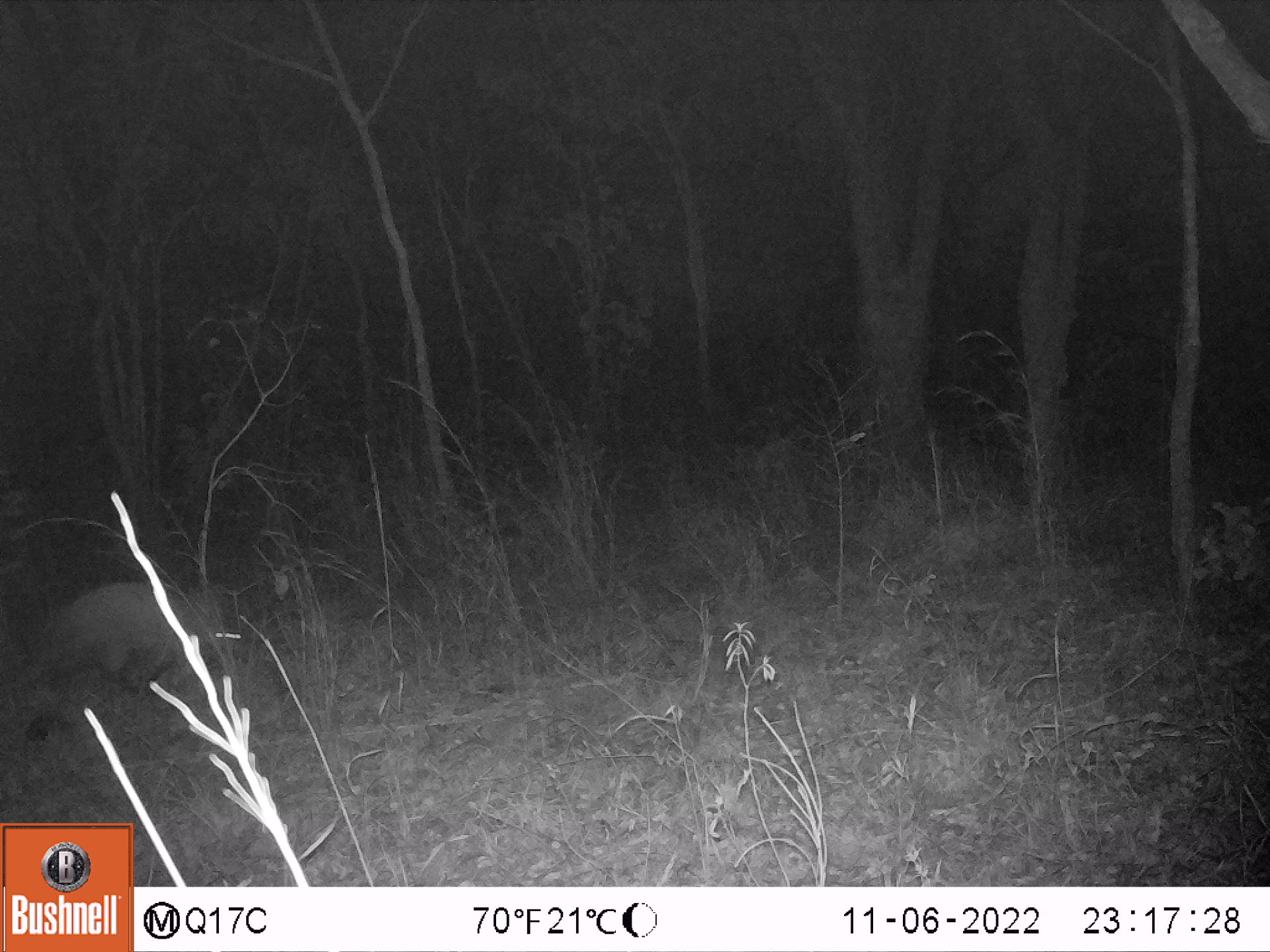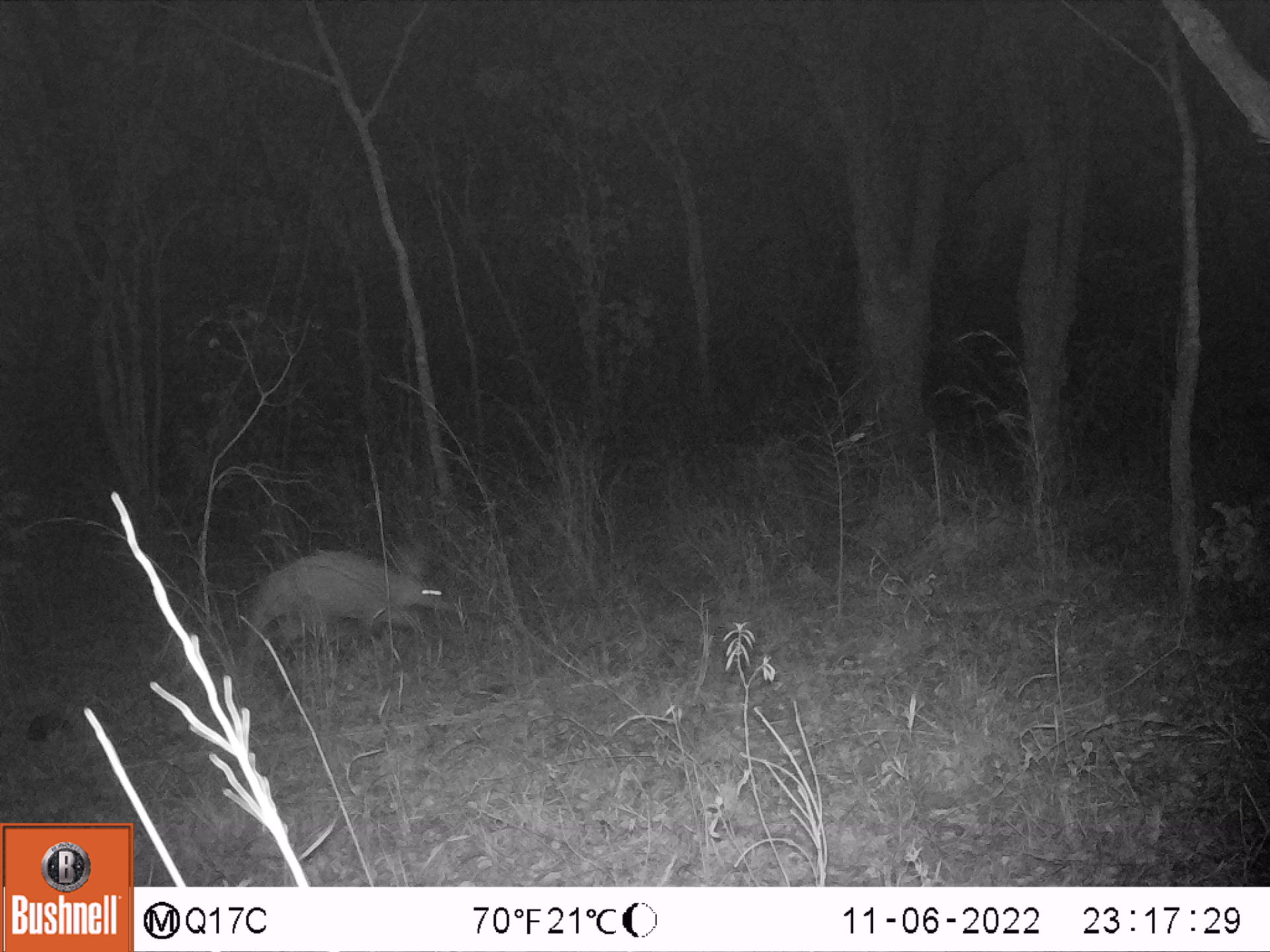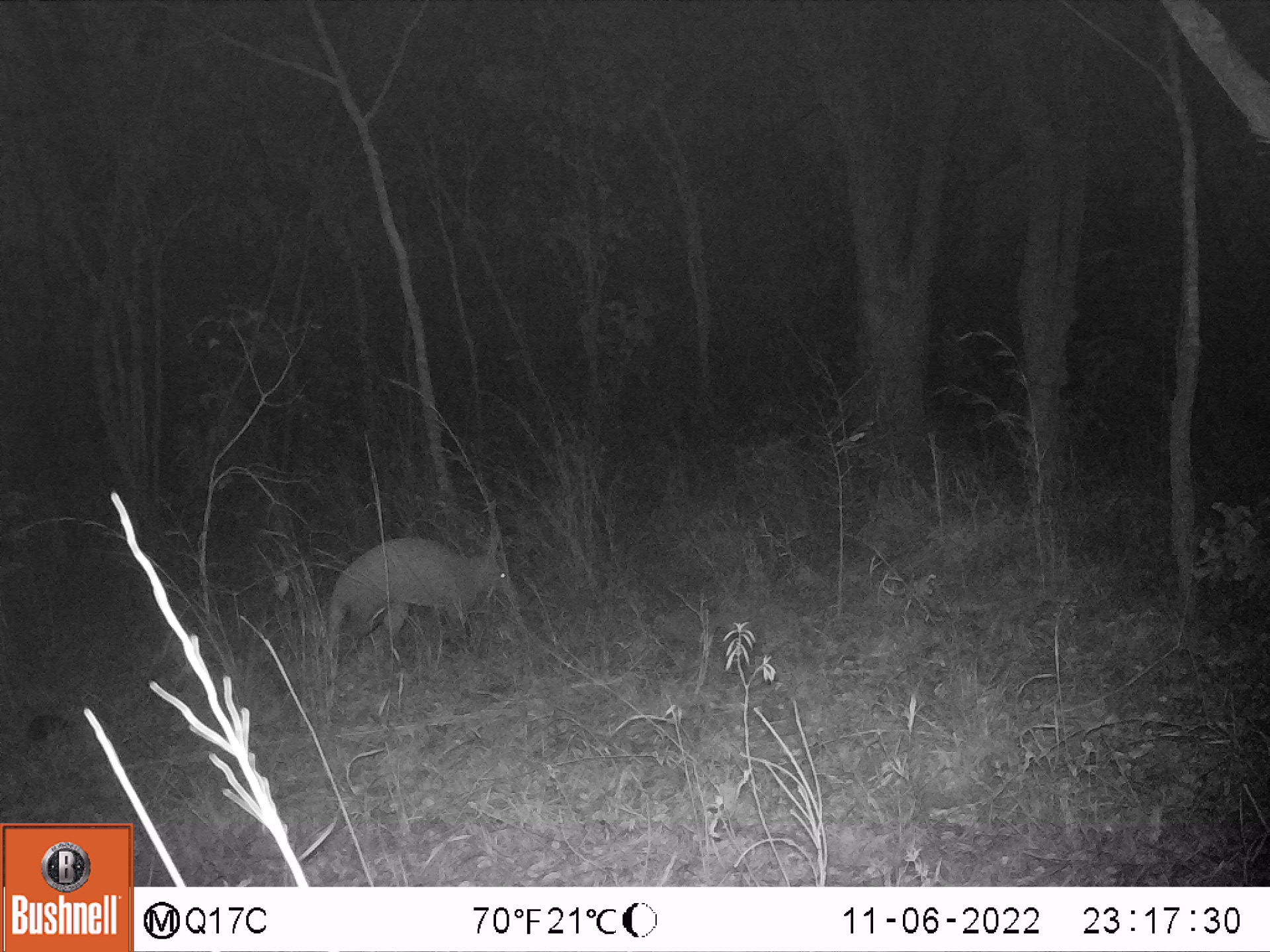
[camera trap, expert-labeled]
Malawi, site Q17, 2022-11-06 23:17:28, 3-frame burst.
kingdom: Animalia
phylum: Chordata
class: Mammalia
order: Tubulidentata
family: Orycteropodidae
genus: Orycteropus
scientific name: Orycteropus afer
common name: aardvark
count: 1